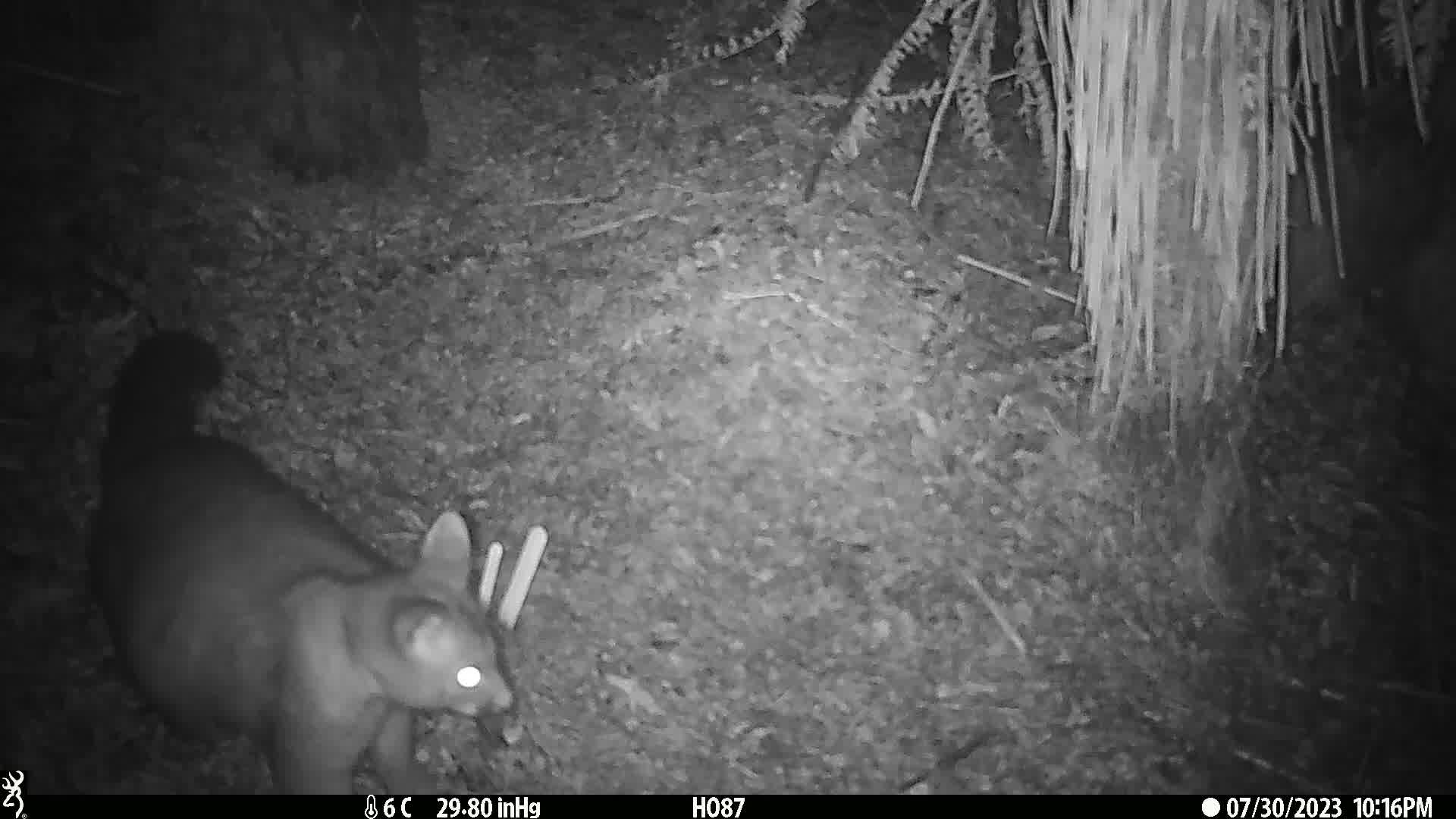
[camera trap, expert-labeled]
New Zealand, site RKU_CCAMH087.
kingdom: Animalia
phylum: Chordata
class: Mammalia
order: Diprotodontia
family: Phalangeridae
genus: Trichosurus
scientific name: Trichosurus vulpecula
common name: common brushtail possum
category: possum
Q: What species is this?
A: Possum (common brushtail possum) (Trichosurus vulpecula).